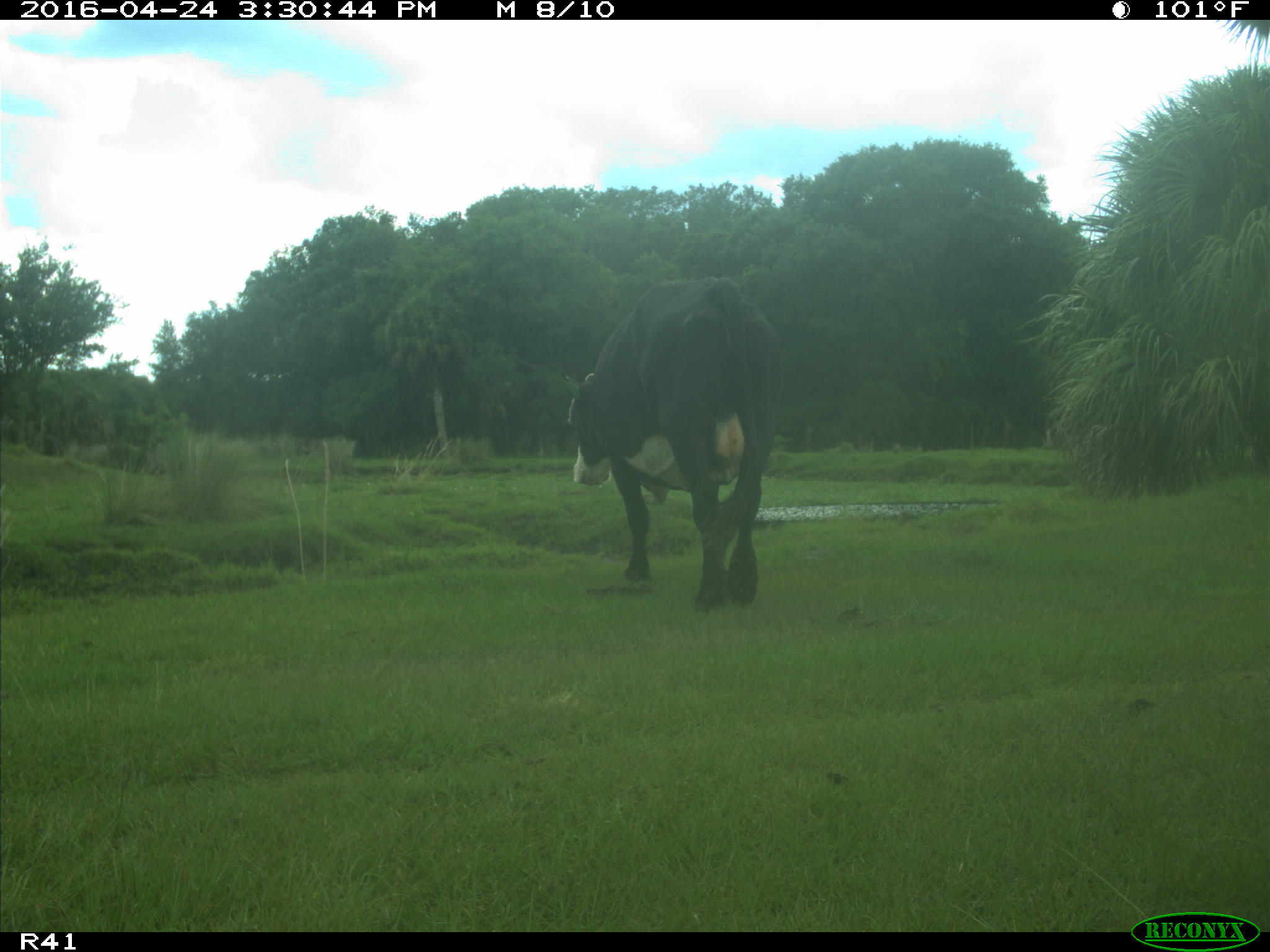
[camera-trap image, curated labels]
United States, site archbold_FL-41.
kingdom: Animalia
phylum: Chordata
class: Mammalia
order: Artiodactyla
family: Bovidae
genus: Bos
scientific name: Bos taurus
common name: domestic cow